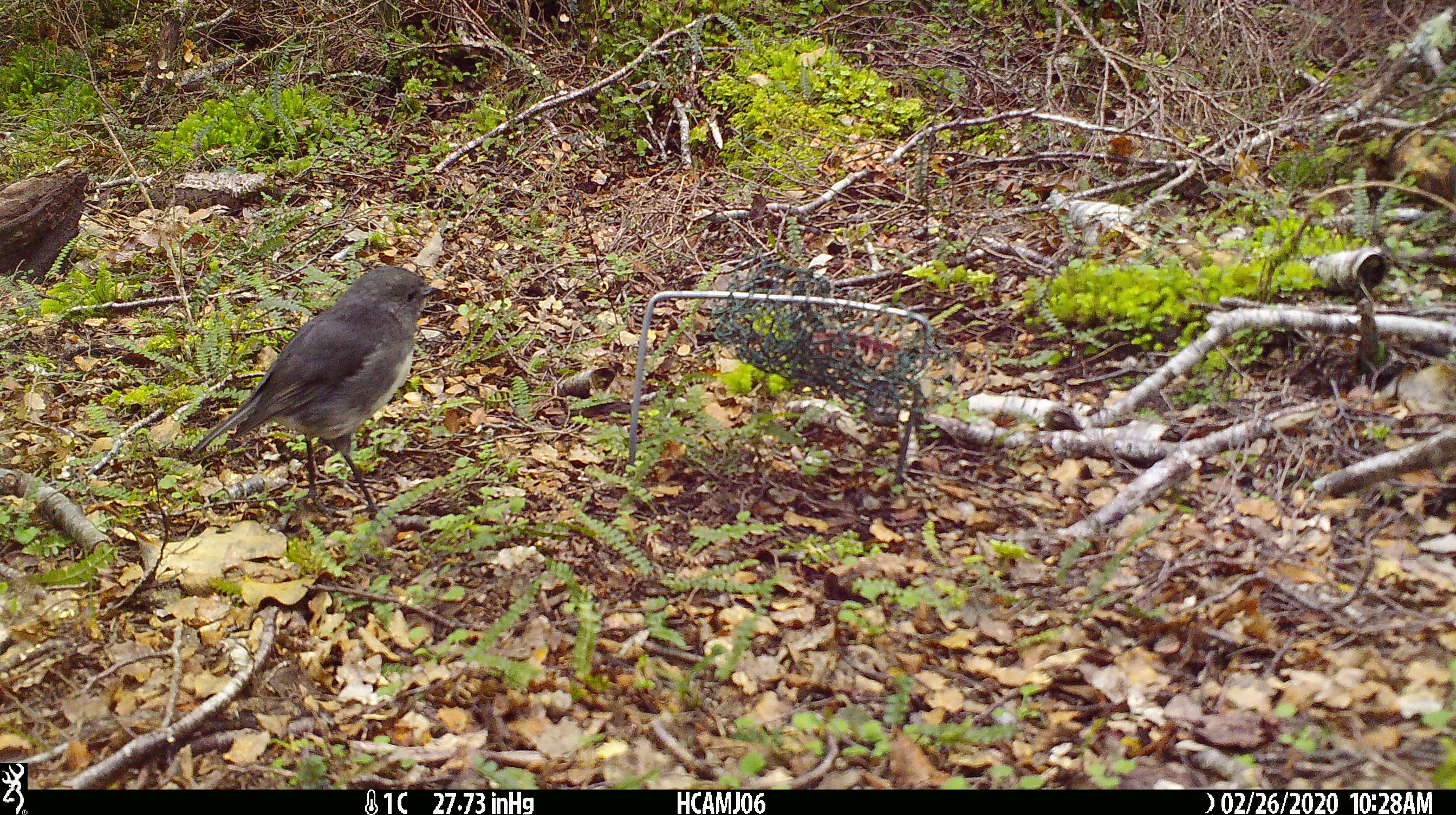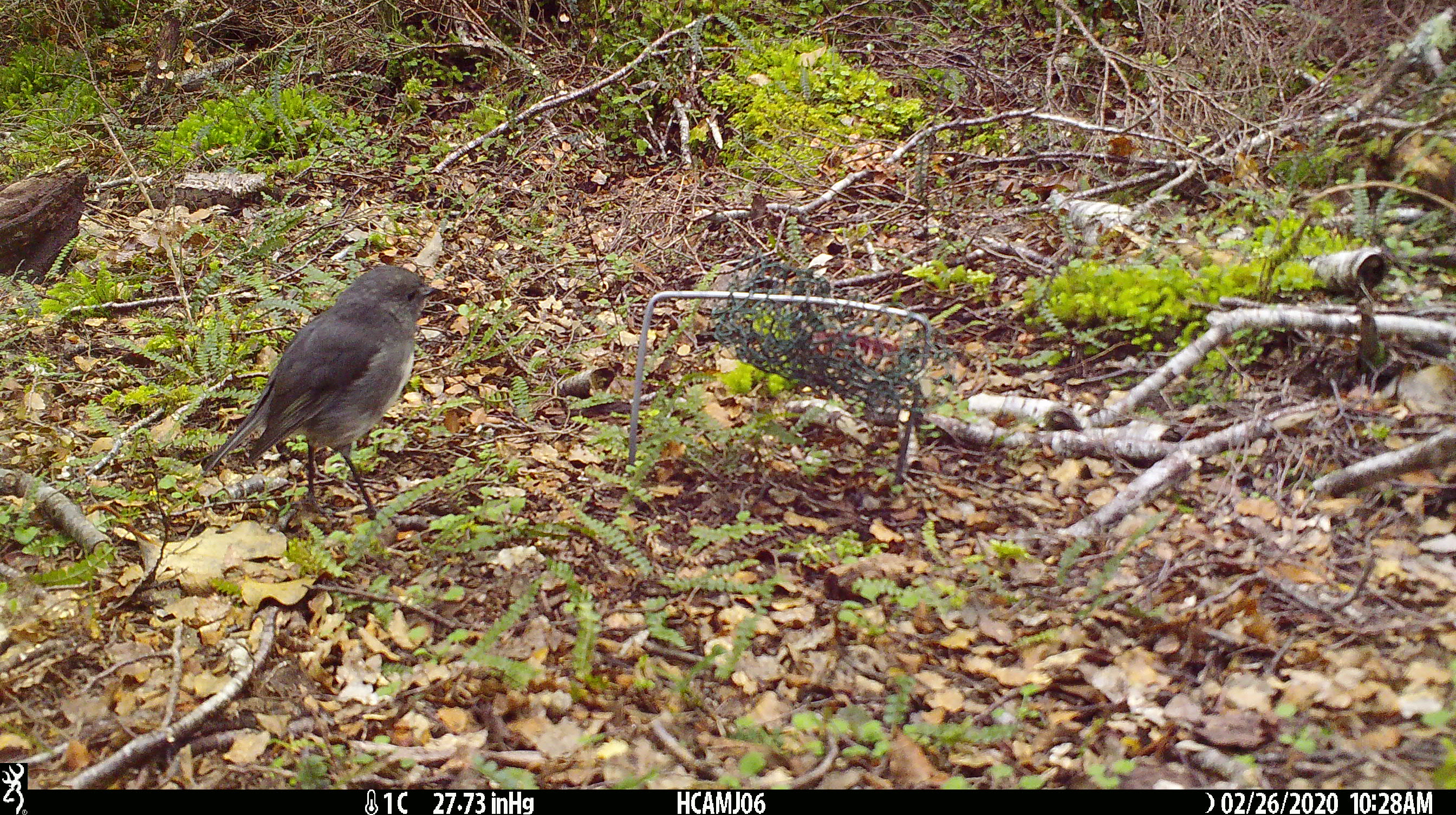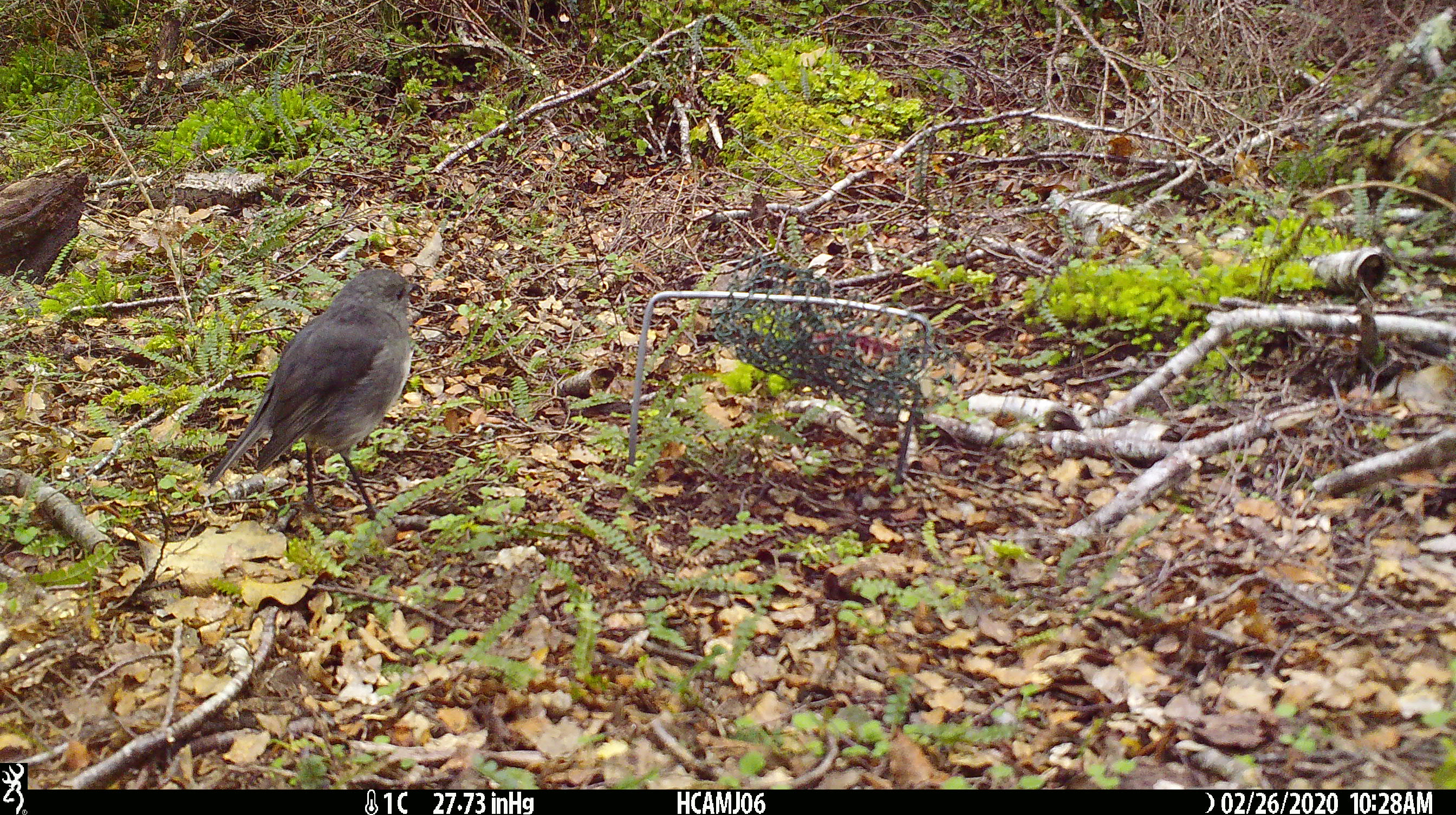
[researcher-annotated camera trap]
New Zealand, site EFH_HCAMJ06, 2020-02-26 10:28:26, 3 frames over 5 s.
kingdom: Animalia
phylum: Chordata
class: Aves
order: Passeriformes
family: Petroicidae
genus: Petroica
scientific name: Petroica australis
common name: new zealand robin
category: robin